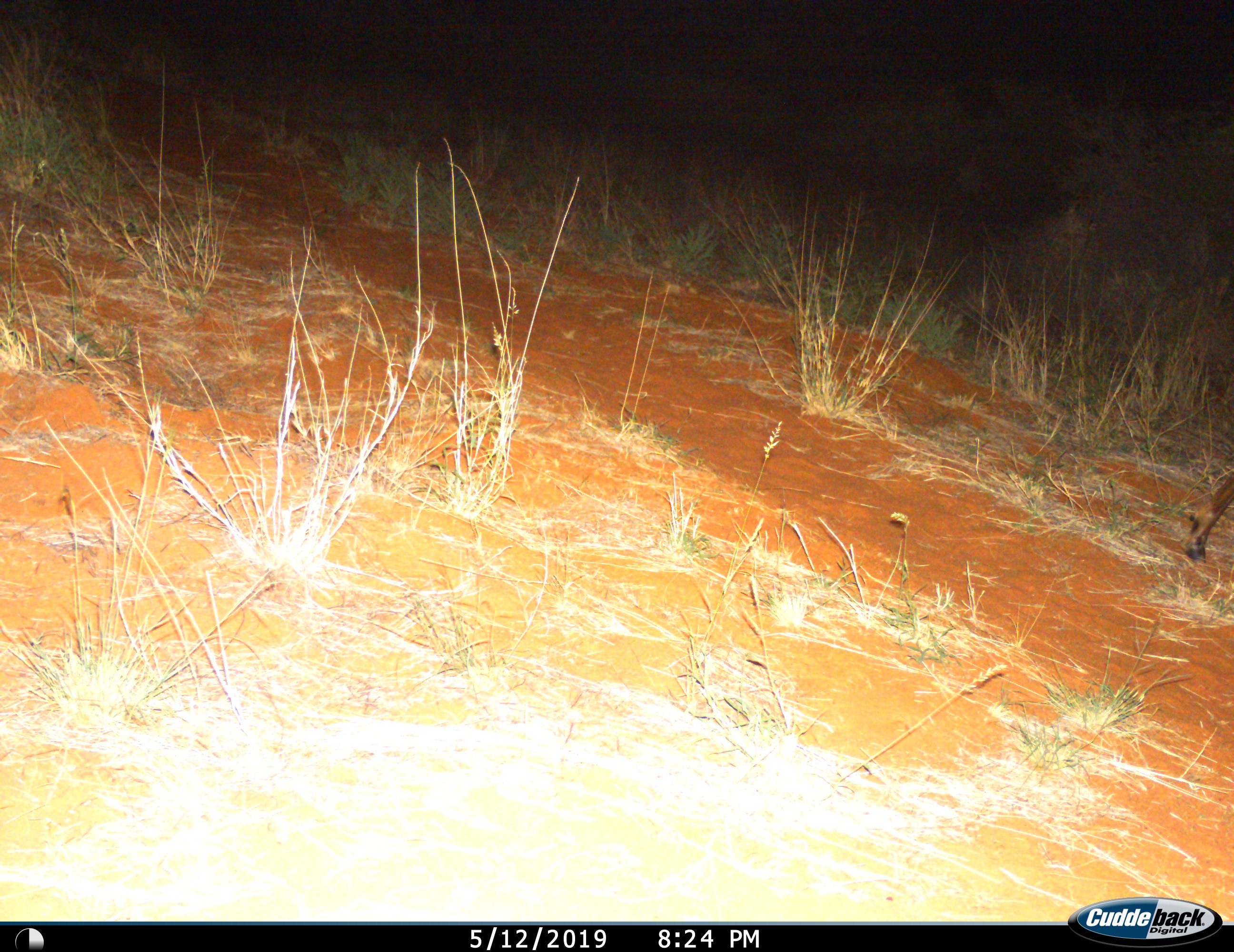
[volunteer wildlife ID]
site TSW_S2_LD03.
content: unidentified animal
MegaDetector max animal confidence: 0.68